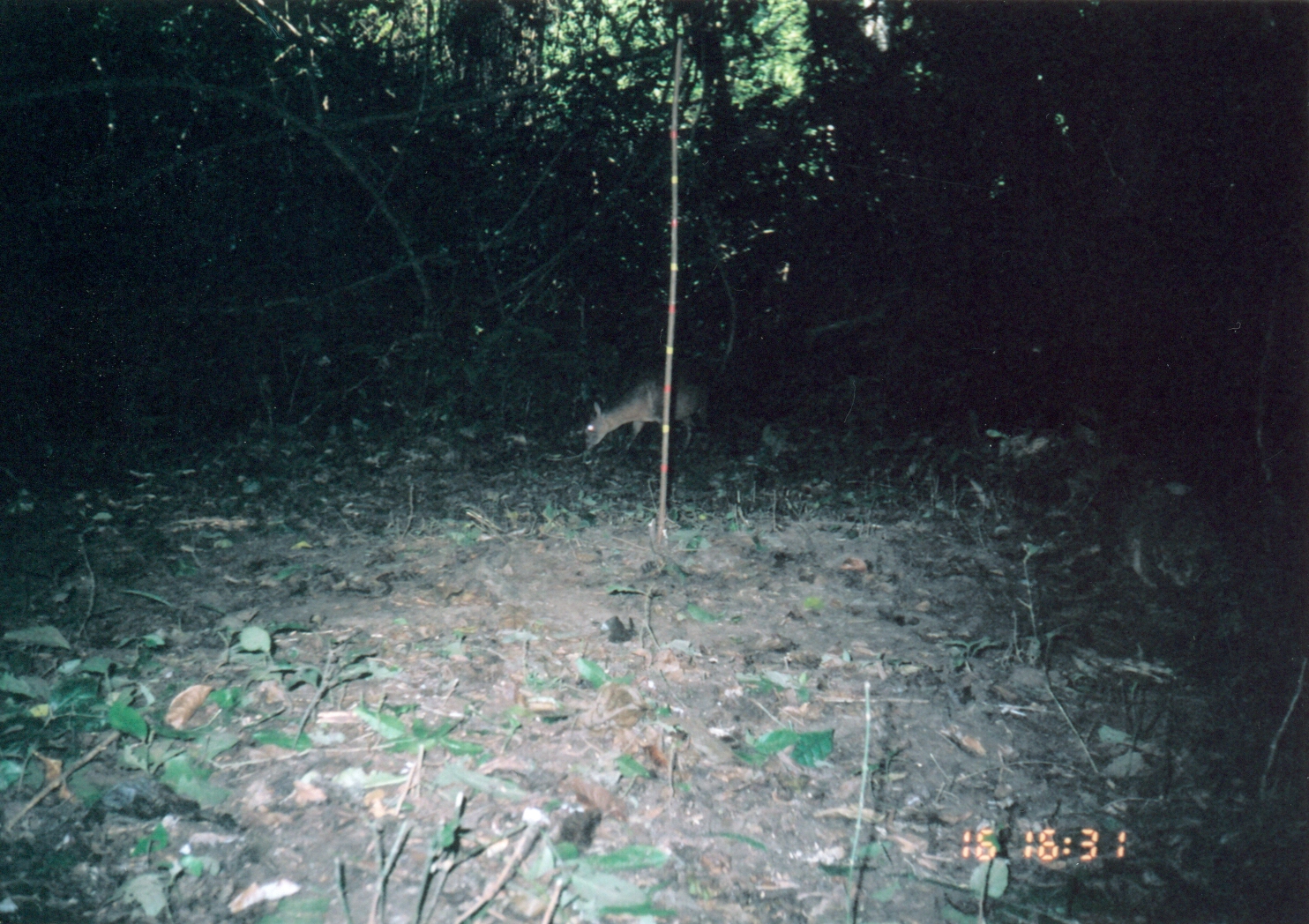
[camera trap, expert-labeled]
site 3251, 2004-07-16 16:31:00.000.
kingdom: Animalia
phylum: Chordata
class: Mammalia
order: Artiodactyla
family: Bovidae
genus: Cephalophus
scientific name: Cephalophus harveyi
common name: harvey's duiker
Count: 1.